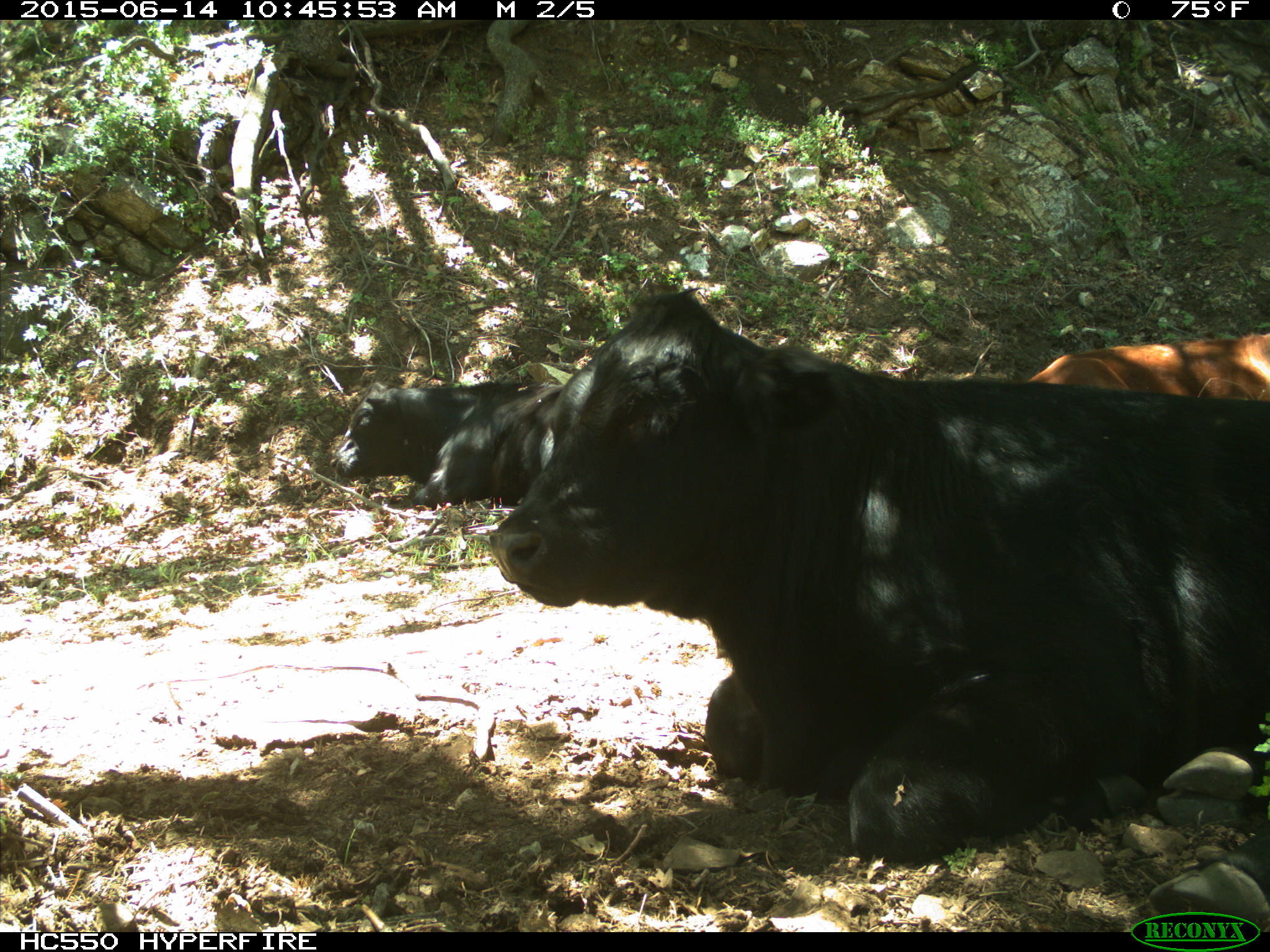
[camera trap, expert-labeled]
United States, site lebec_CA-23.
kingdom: Animalia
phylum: Chordata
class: Mammalia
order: Artiodactyla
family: Bovidae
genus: Bos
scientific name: Bos taurus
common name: domestic cow